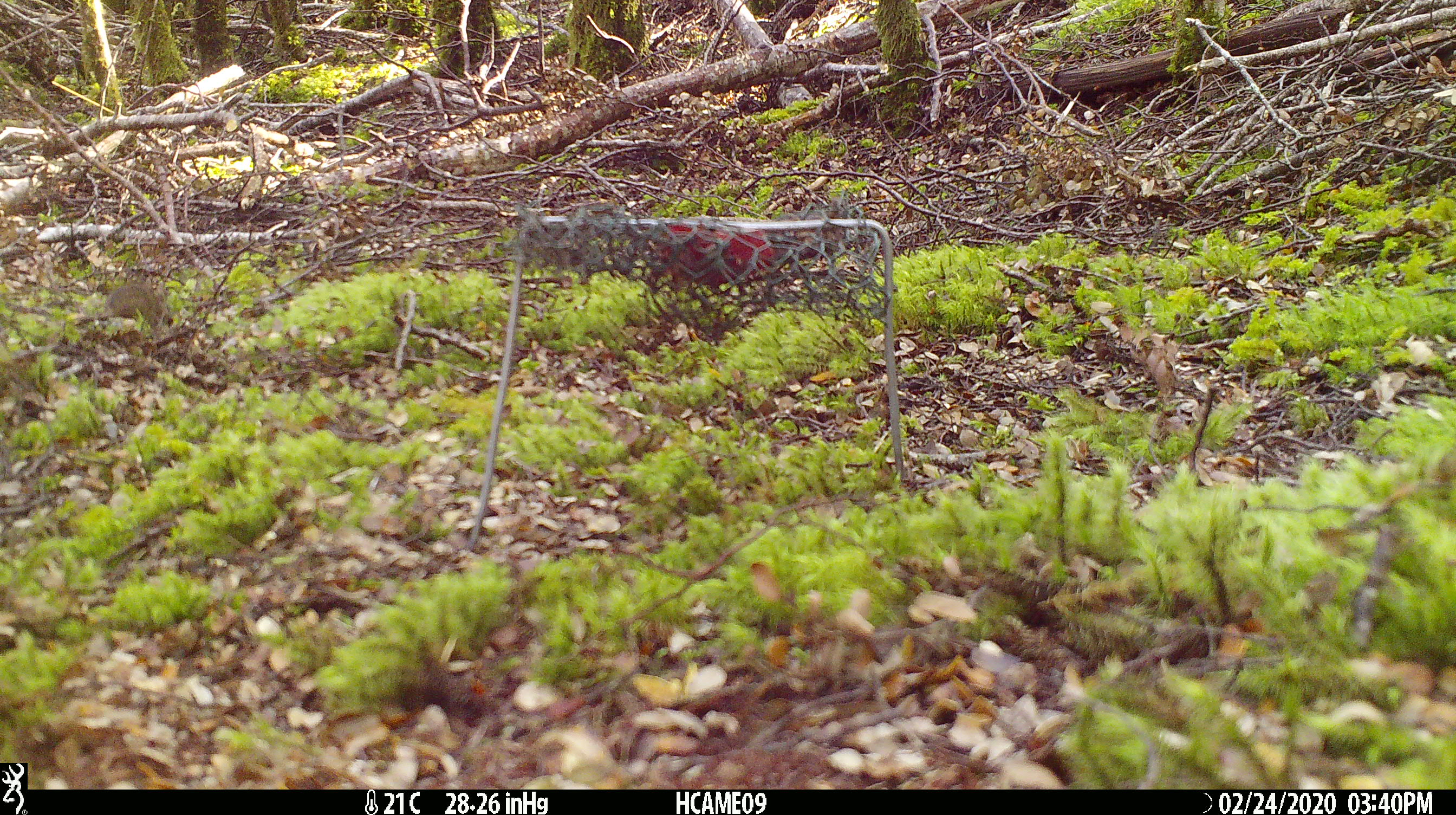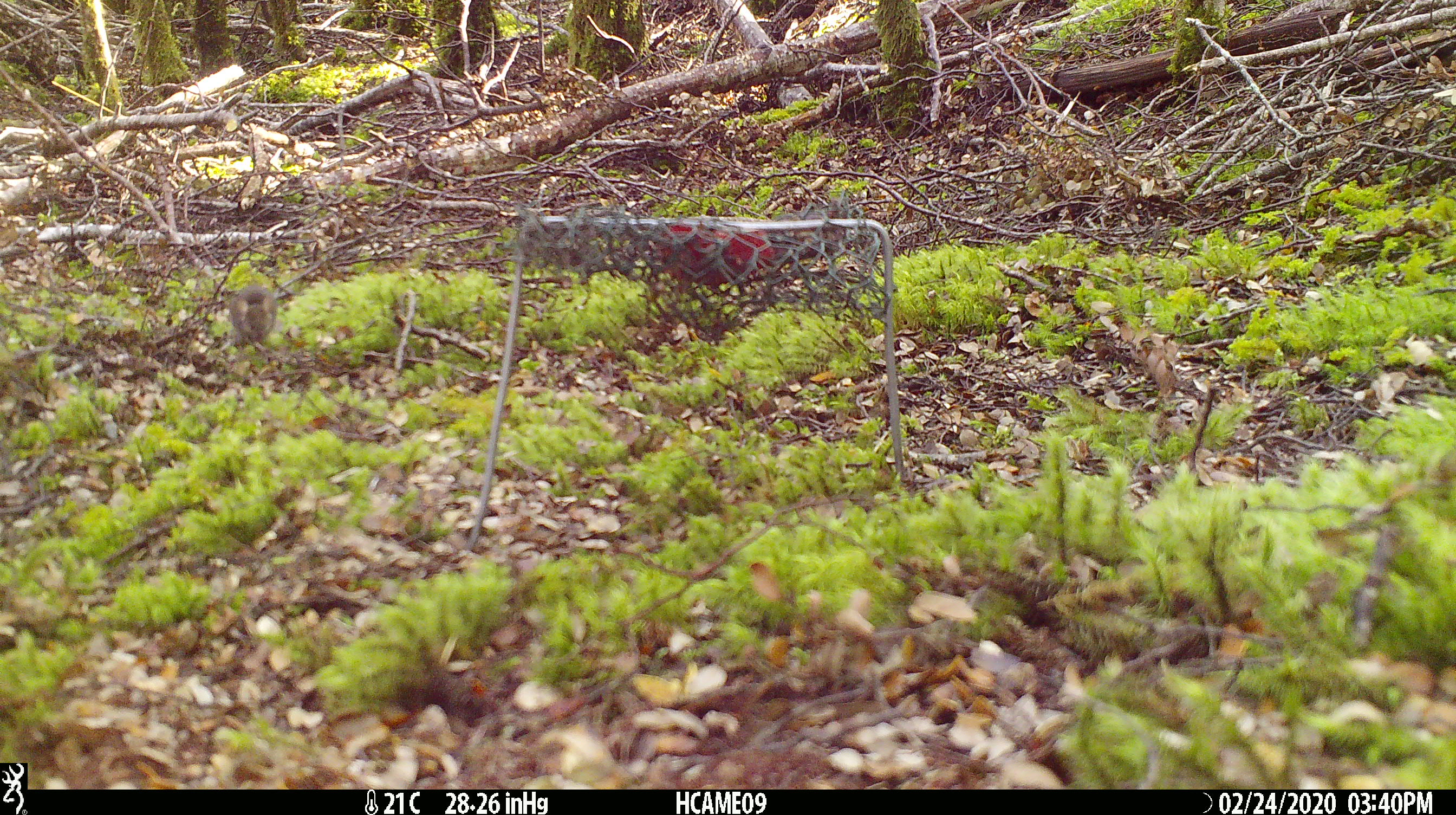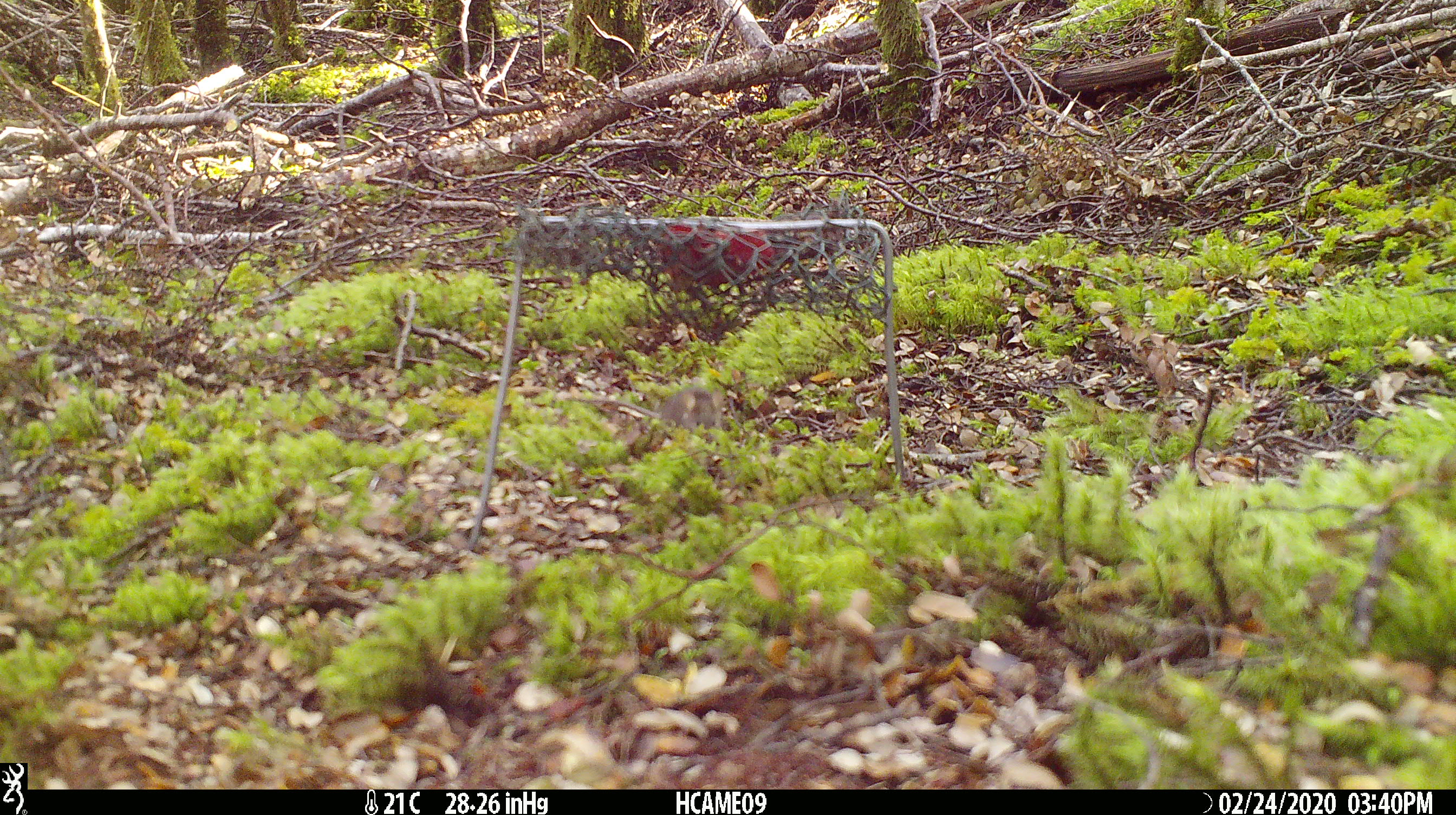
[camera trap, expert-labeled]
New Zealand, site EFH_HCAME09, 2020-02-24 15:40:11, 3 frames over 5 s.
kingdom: Animalia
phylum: Chordata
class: Mammalia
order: Rodentia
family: Muridae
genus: Mus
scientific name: Mus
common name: mouse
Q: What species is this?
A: Mouse (Mus).